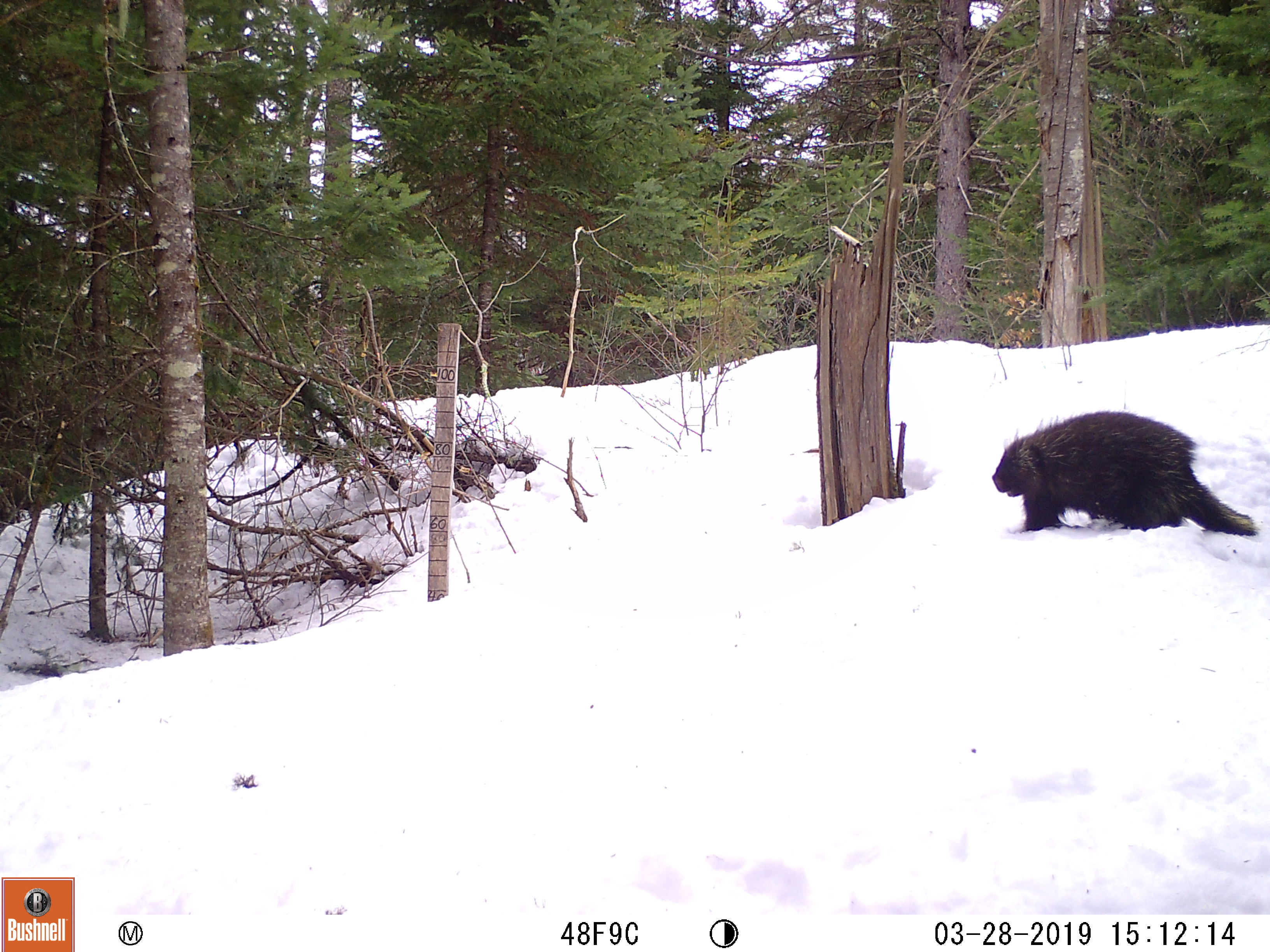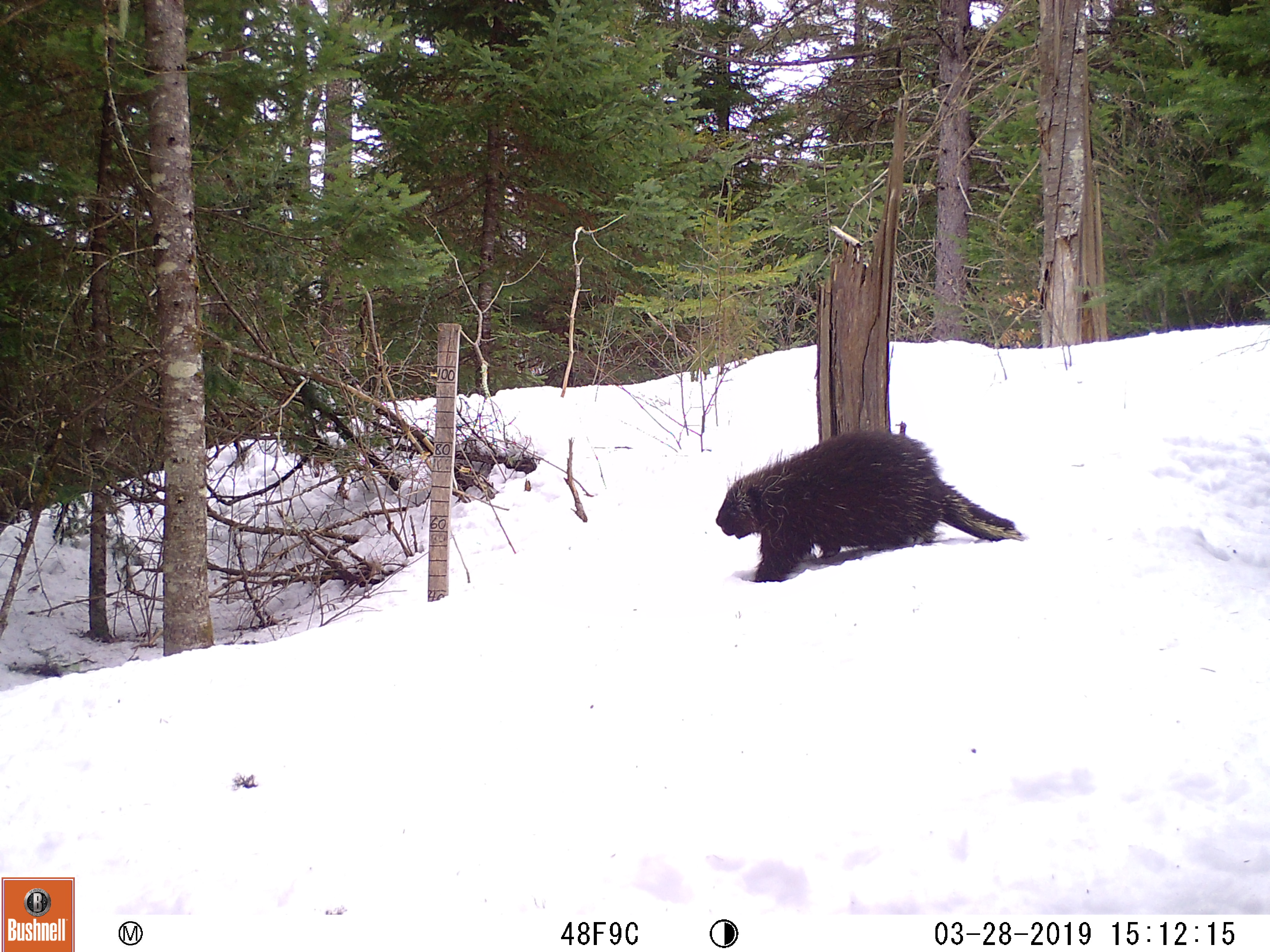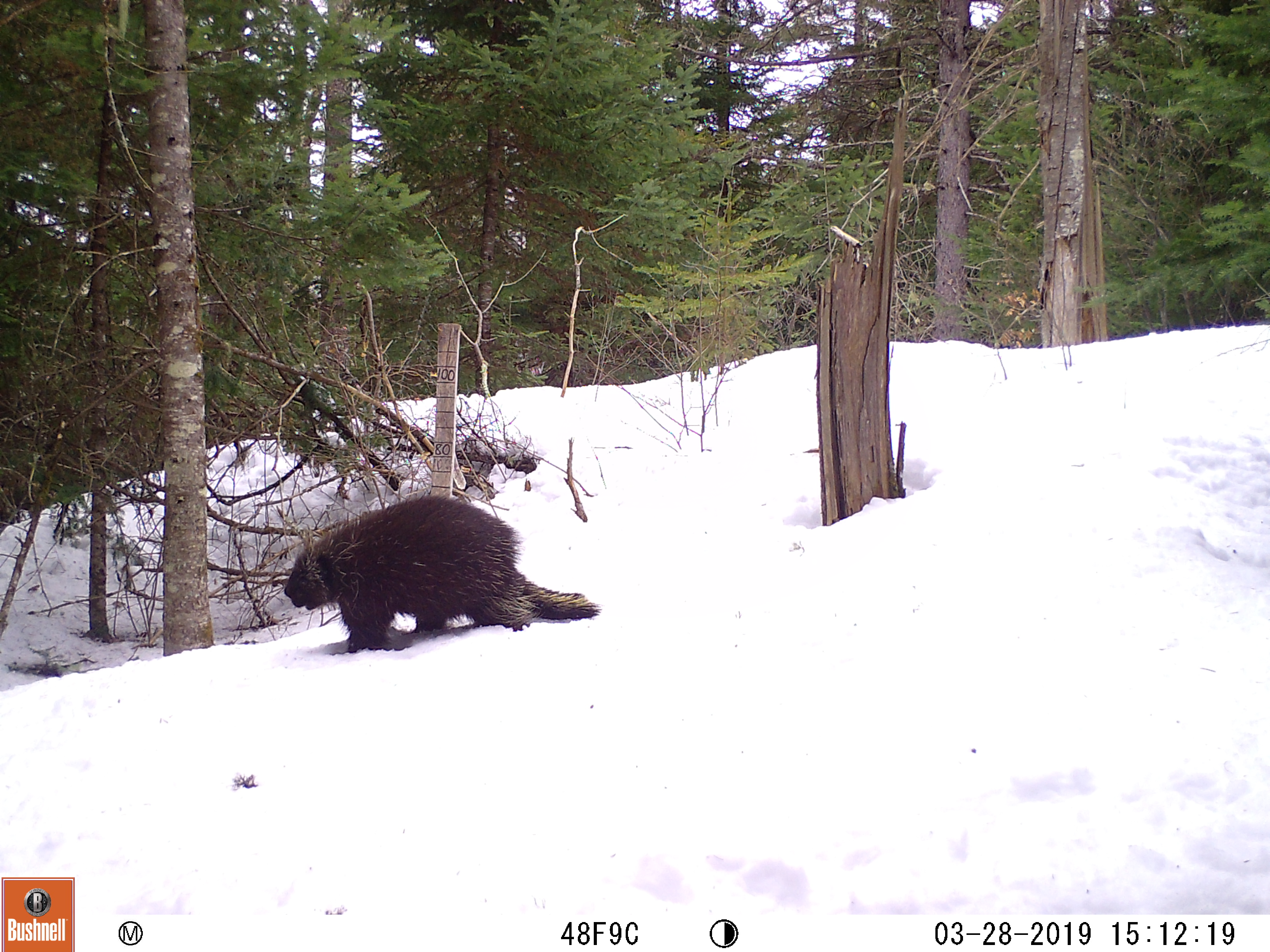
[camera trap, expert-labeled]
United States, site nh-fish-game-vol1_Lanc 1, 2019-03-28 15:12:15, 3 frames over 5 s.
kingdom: Animalia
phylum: Chordata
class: Mammalia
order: Rodentia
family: Erethizontidae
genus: Erethizon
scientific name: Erethizon dorsatum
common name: porcupine